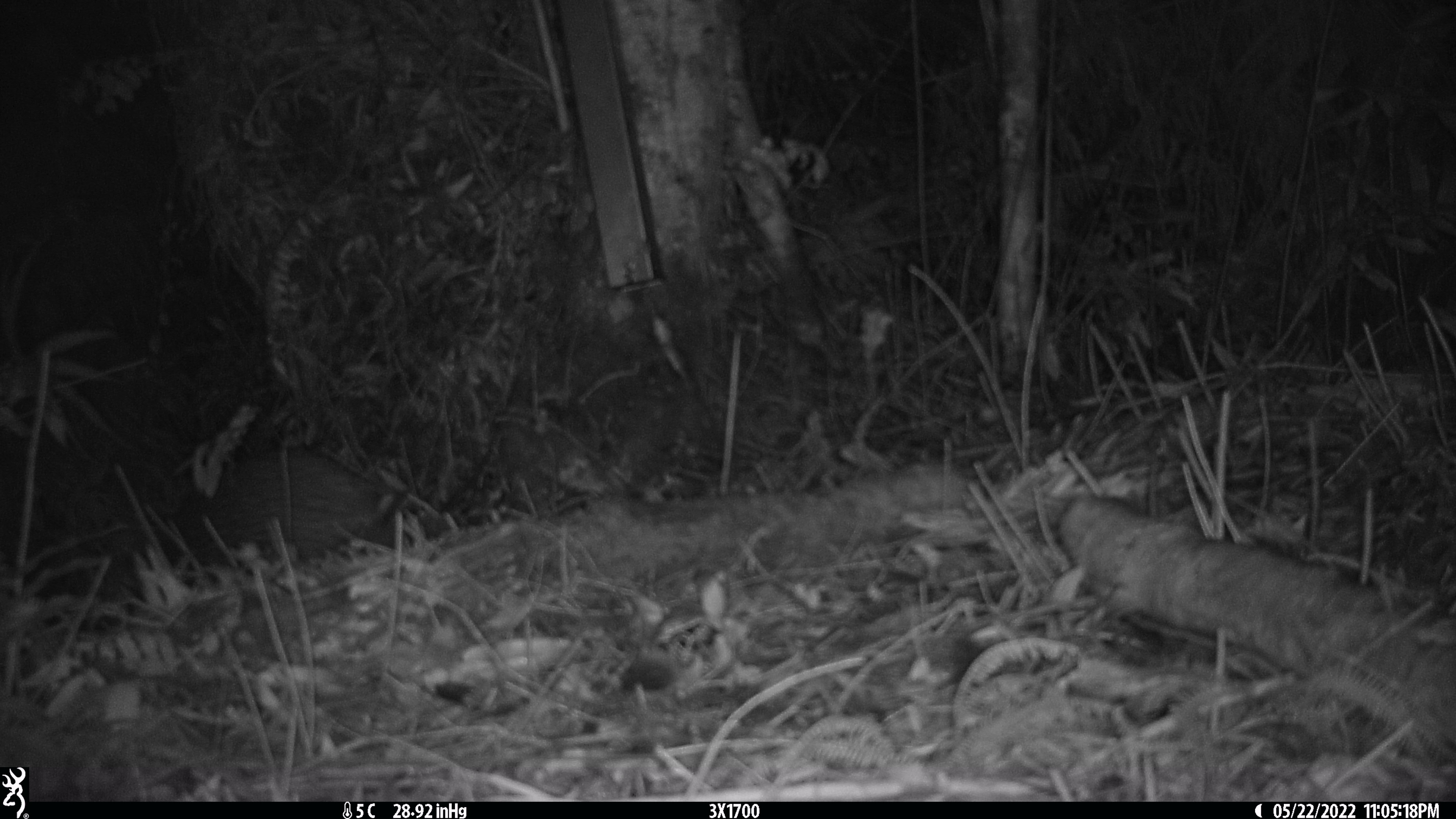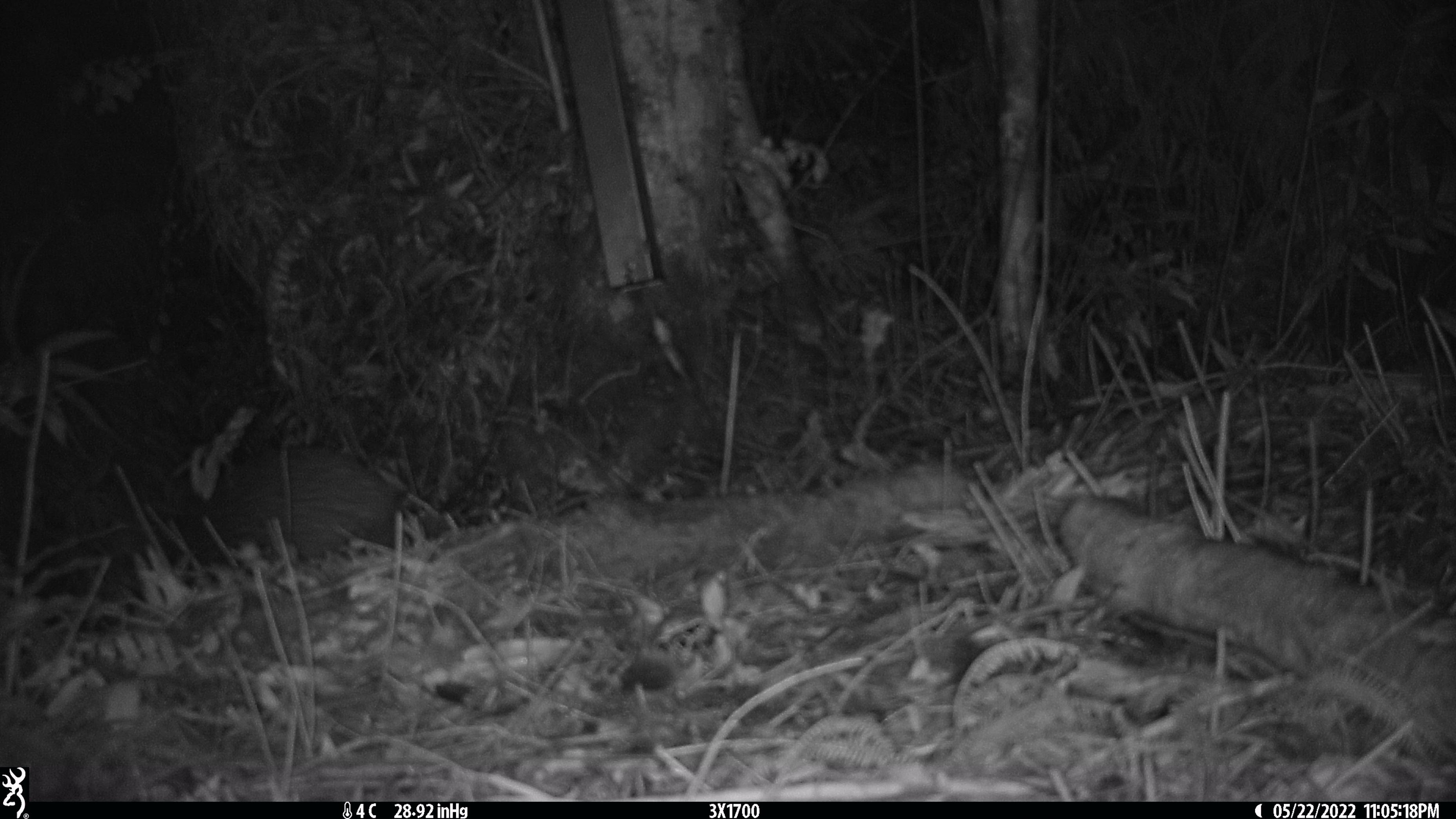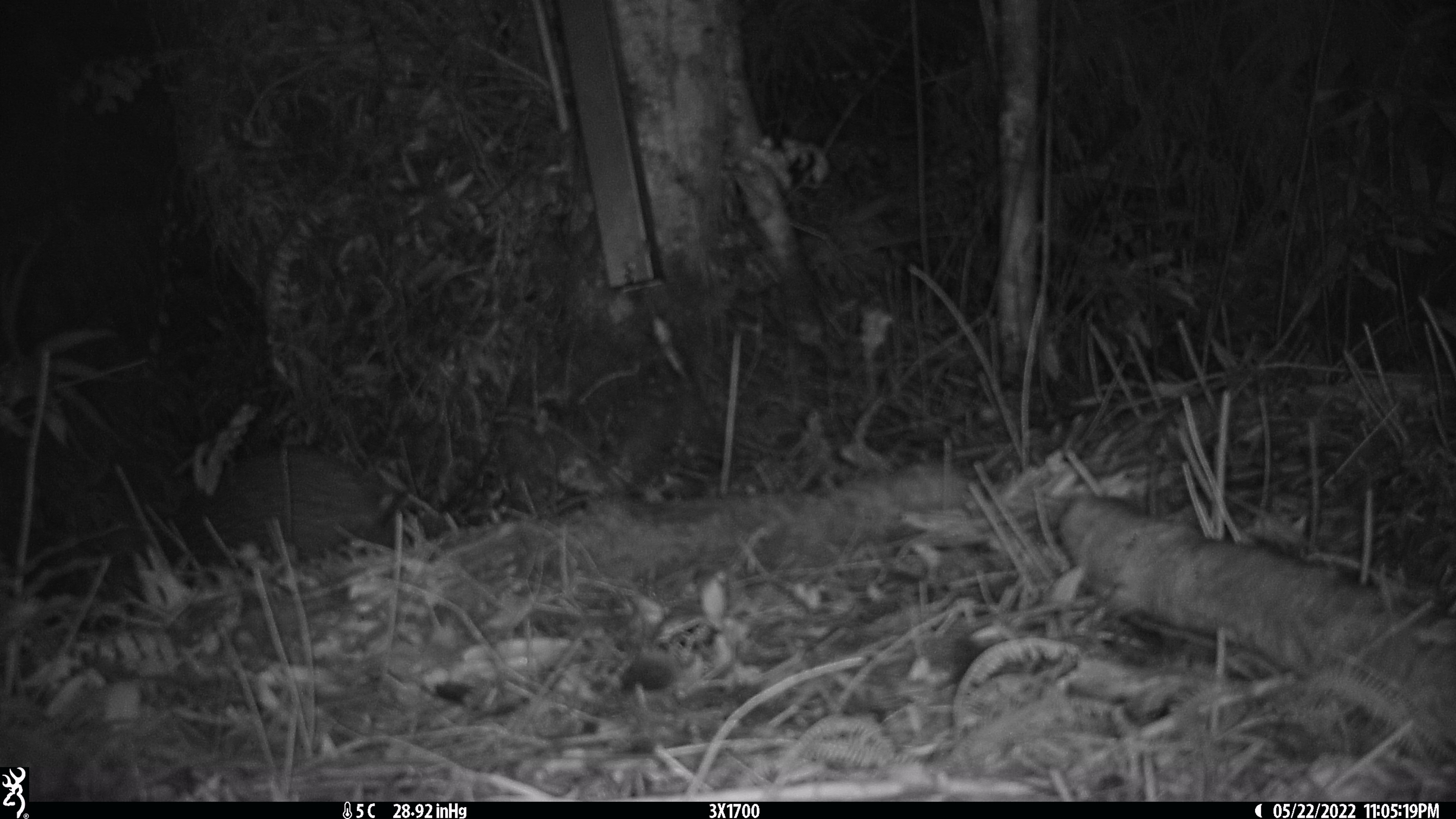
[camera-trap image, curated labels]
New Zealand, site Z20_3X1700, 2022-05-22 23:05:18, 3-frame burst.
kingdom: Animalia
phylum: Chordata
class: Aves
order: Apterygiformes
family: Apterygidae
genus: Apteryx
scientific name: Apteryx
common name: kiwi